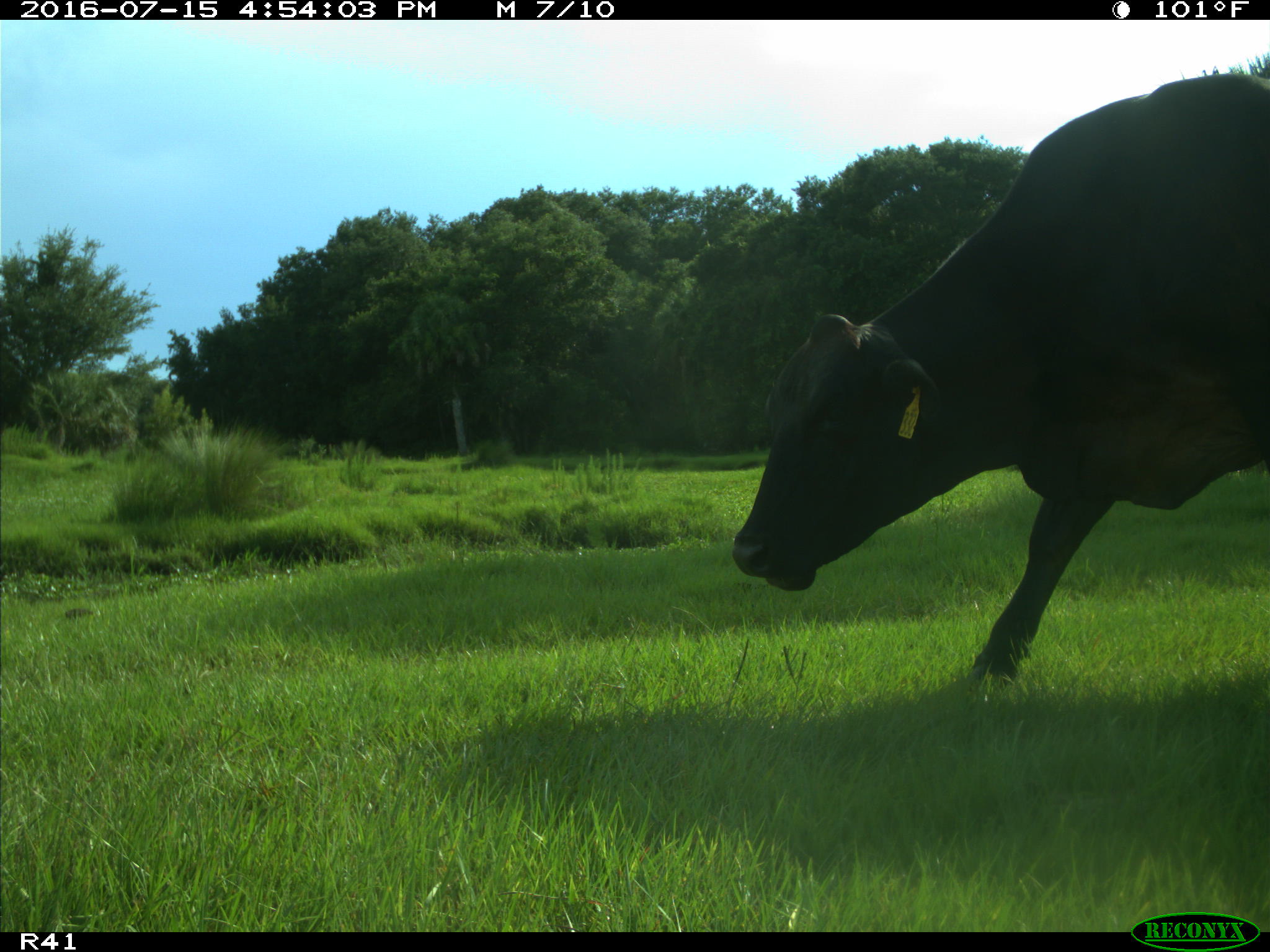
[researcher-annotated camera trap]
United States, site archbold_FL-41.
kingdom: Animalia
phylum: Chordata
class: Mammalia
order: Artiodactyla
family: Bovidae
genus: Bos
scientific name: Bos taurus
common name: domestic cow